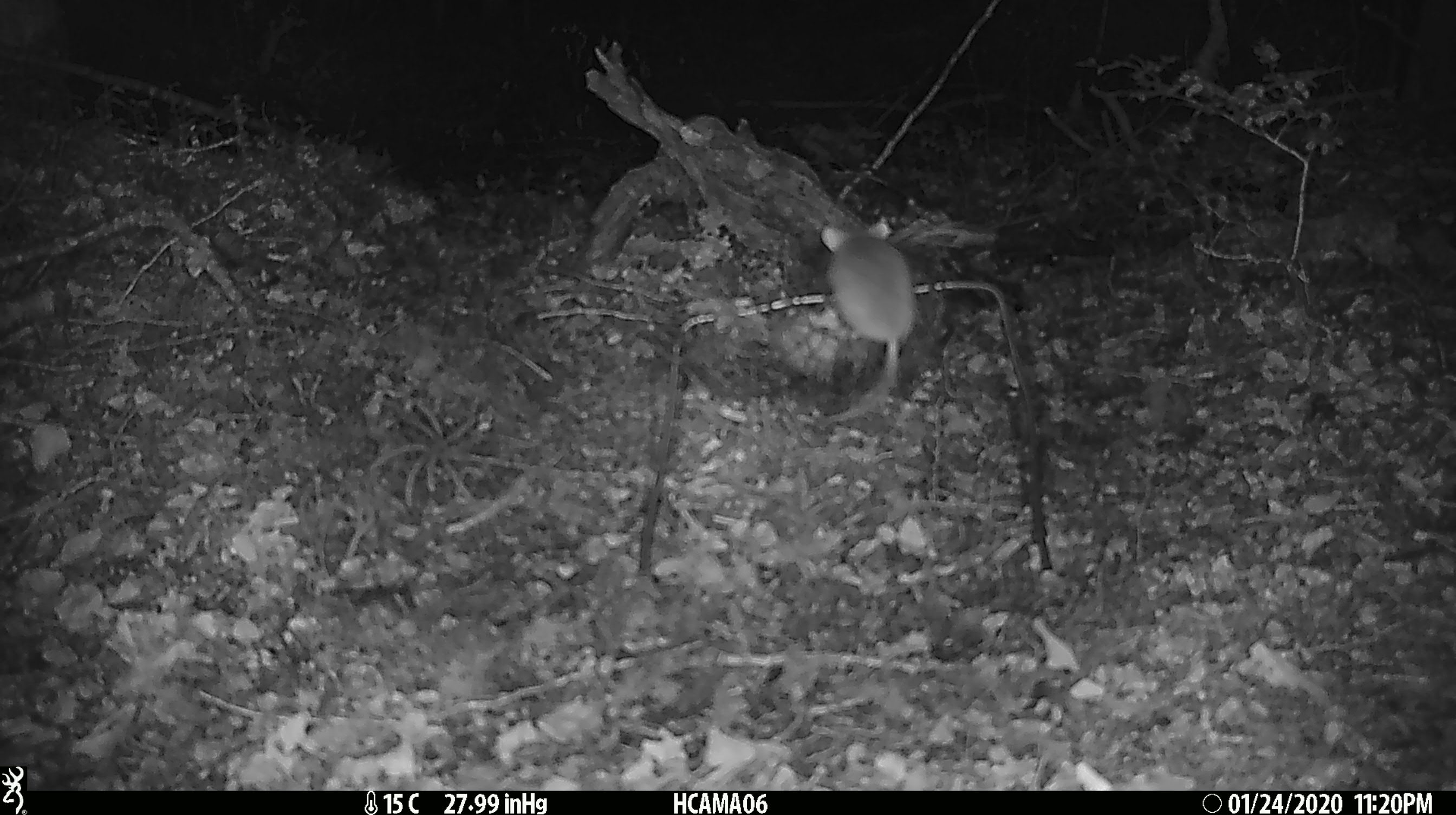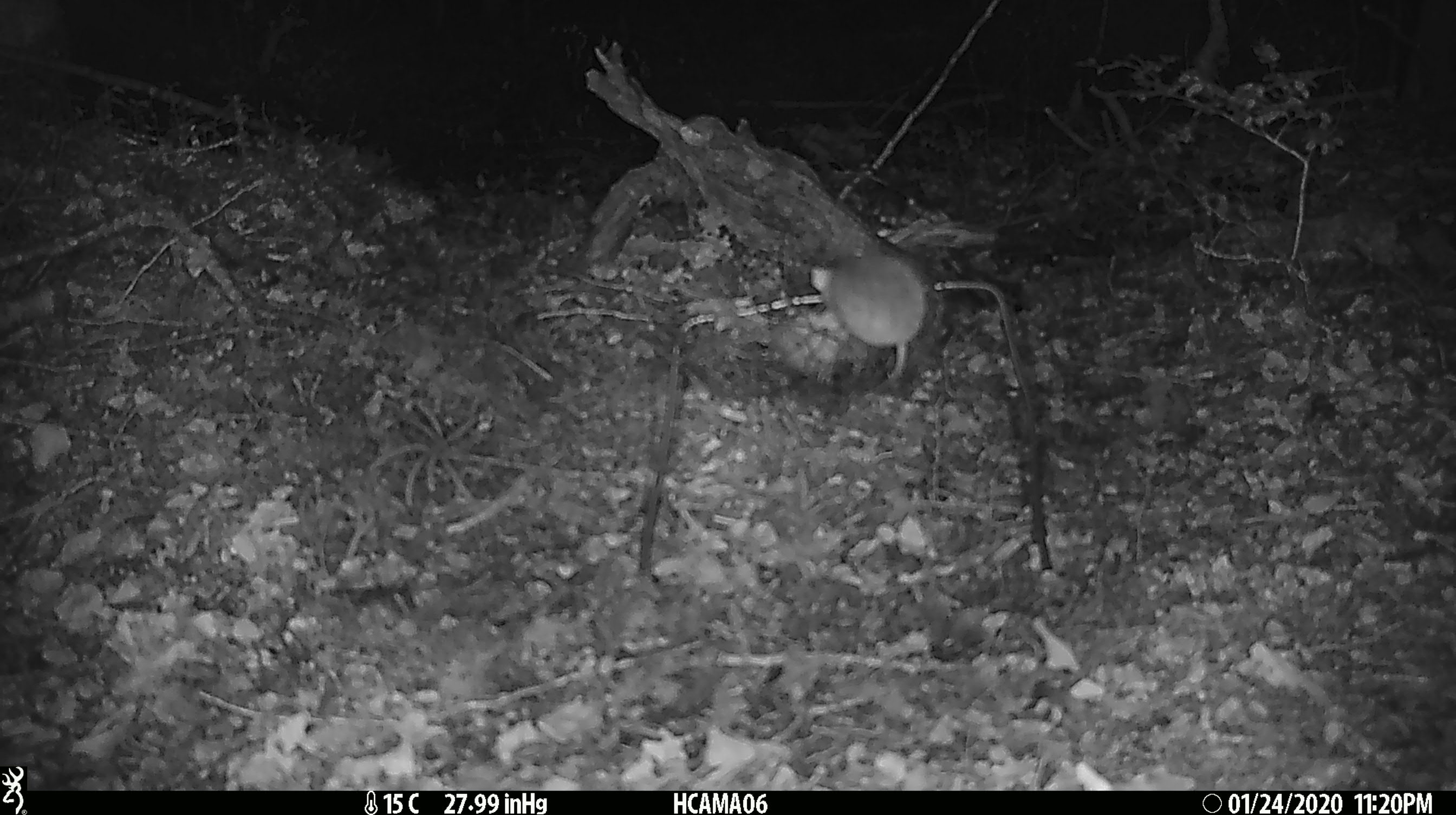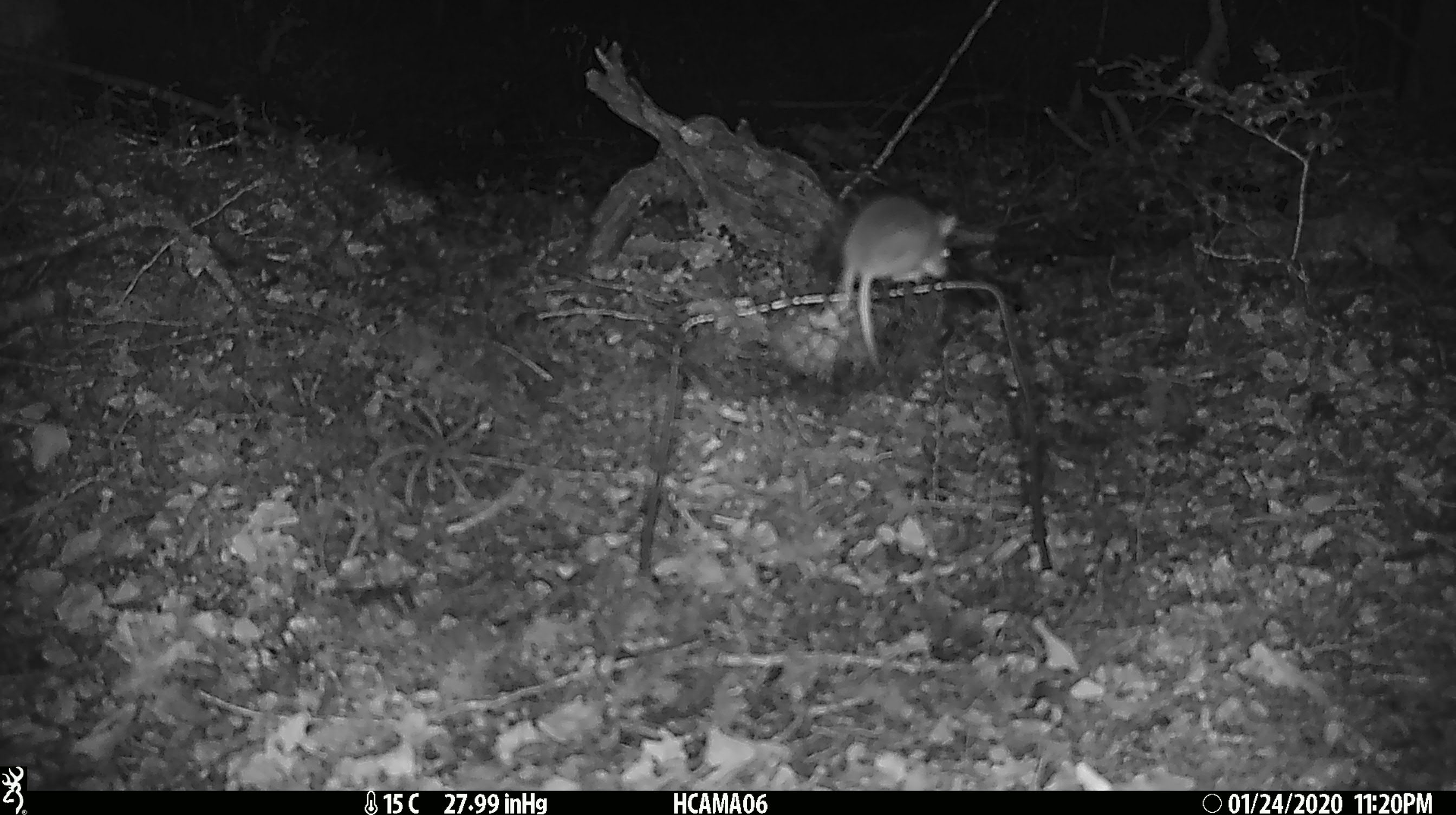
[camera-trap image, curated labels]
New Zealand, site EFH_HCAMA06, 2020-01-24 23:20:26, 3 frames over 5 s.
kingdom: Animalia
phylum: Chordata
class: Mammalia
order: Rodentia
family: Muridae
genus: Mus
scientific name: Mus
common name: mouse